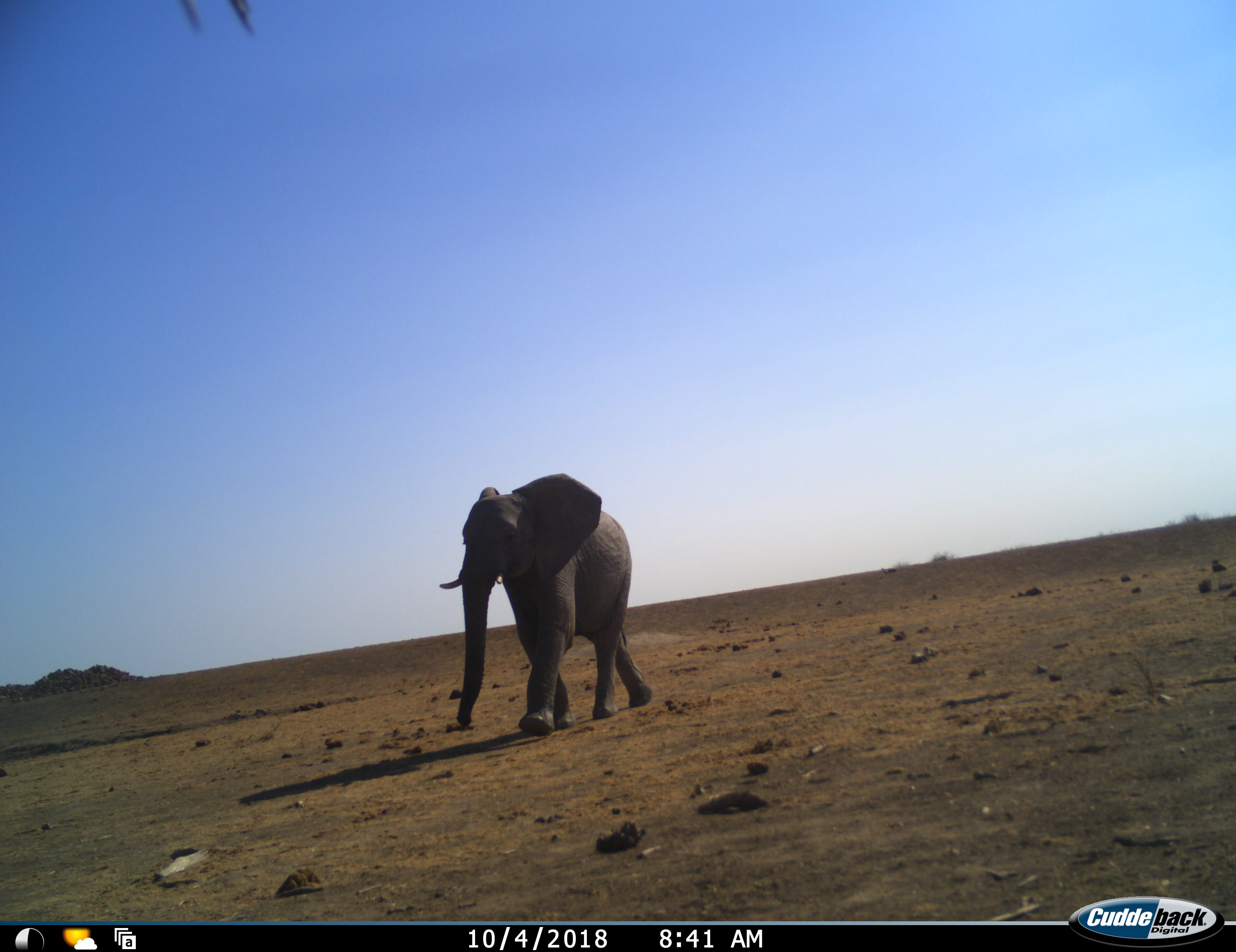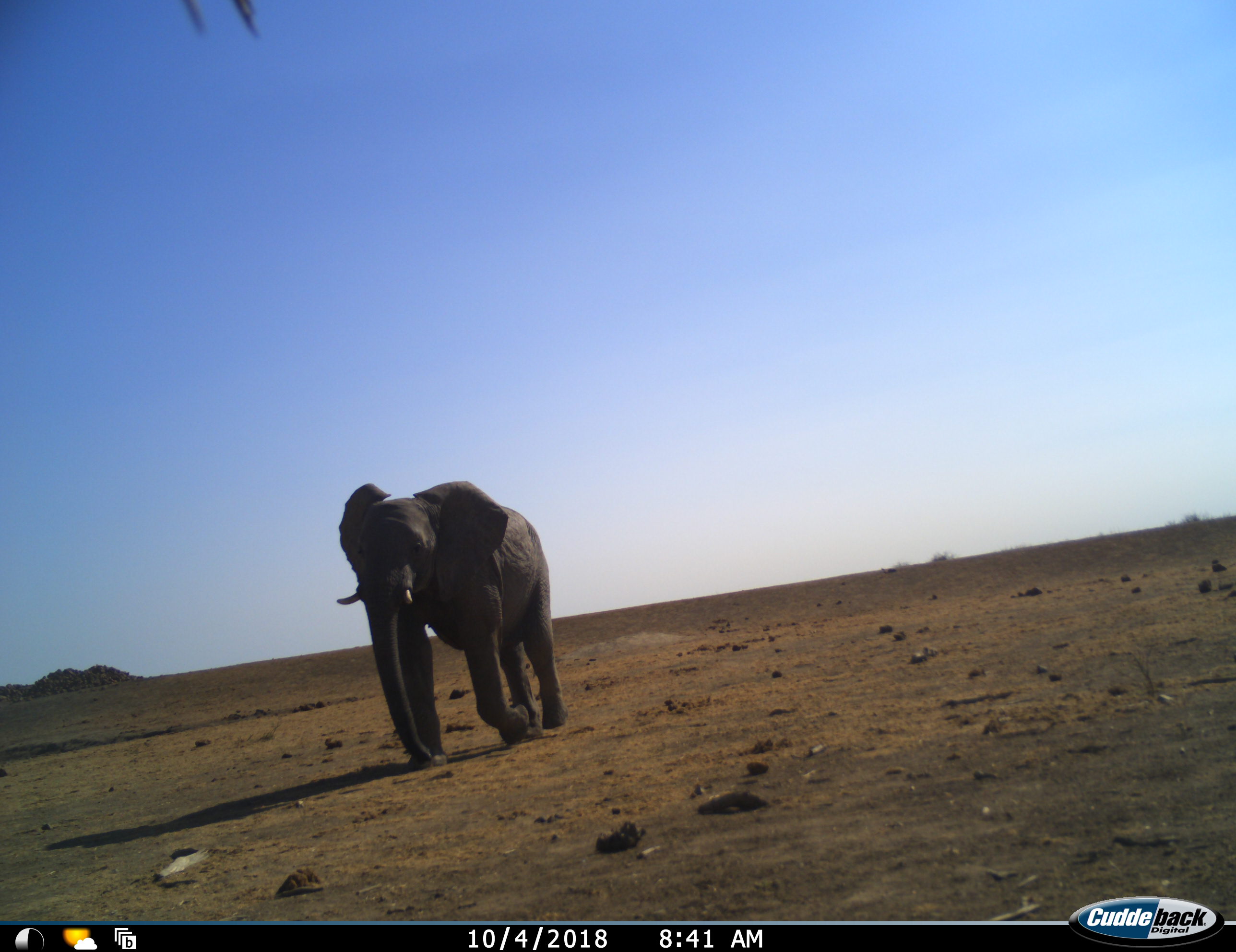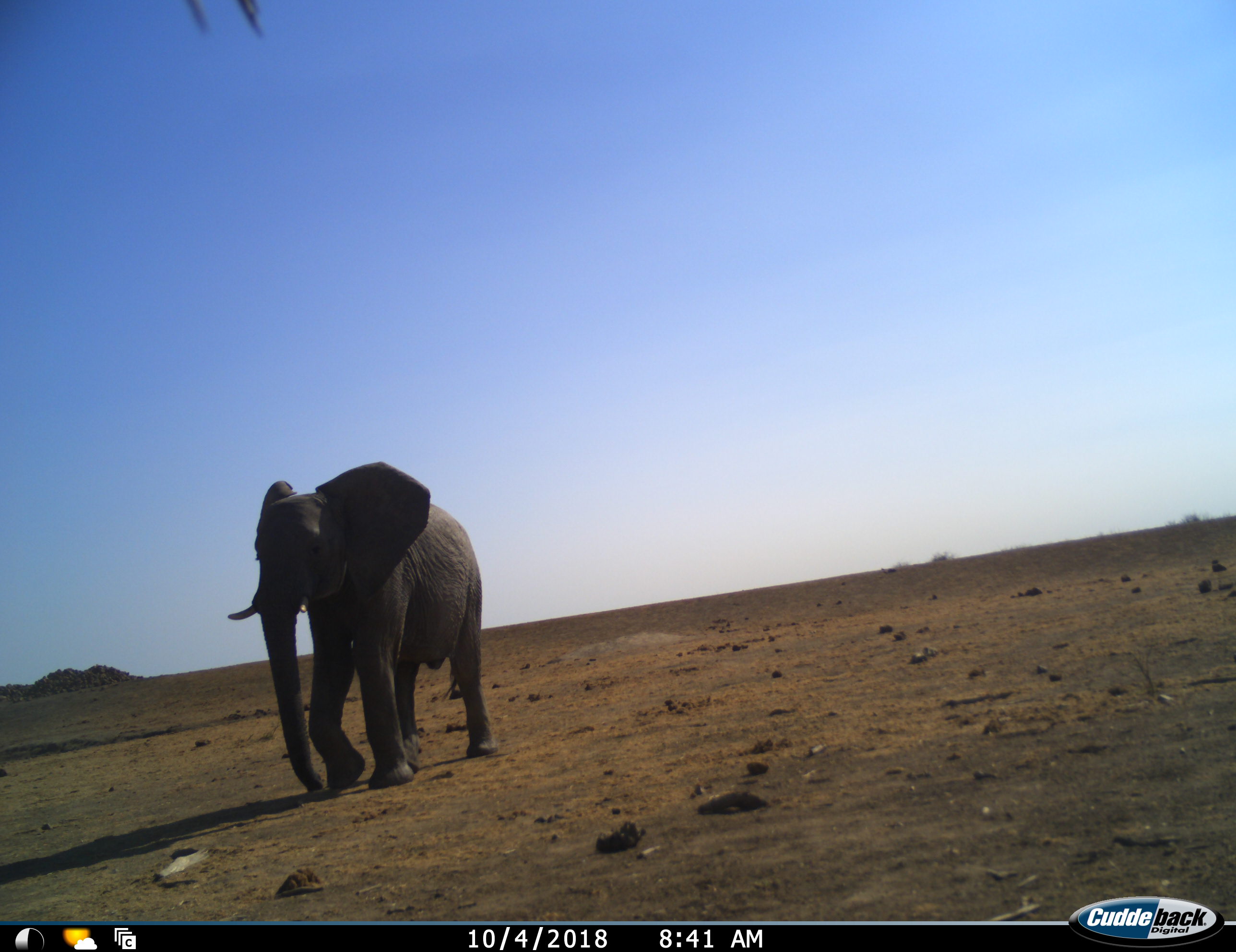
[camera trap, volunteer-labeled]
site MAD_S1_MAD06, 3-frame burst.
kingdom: Animalia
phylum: Chordata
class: Mammalia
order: Proboscidea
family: Elephantidae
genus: Loxodonta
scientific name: Loxodonta africana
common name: african bush elephant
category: elephant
Elephant (african bush elephant) (Loxodonta africana), count 1. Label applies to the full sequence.